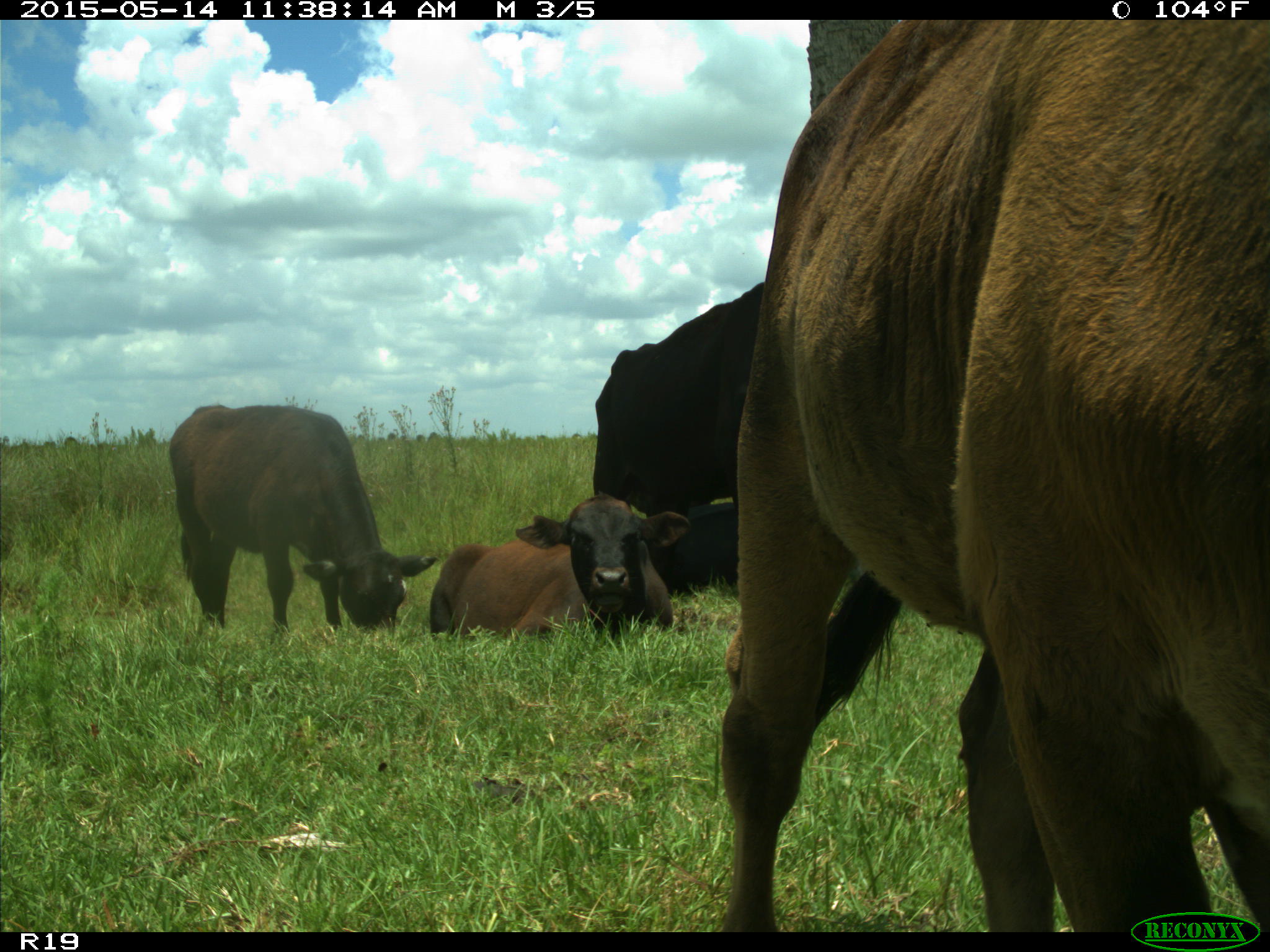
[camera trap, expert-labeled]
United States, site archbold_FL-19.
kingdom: Animalia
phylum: Chordata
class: Mammalia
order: Artiodactyla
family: Bovidae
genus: Bos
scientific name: Bos taurus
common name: domestic cow